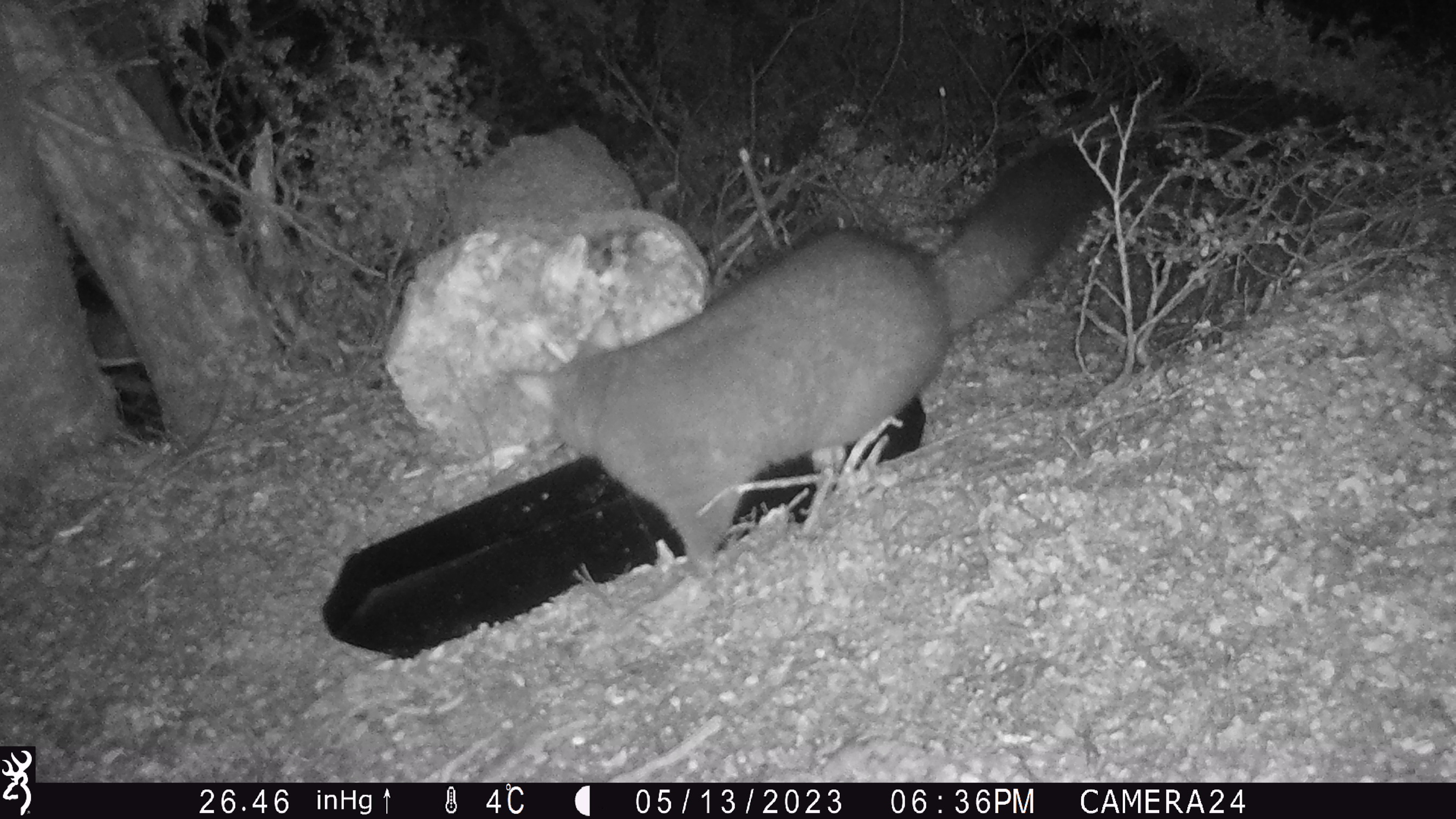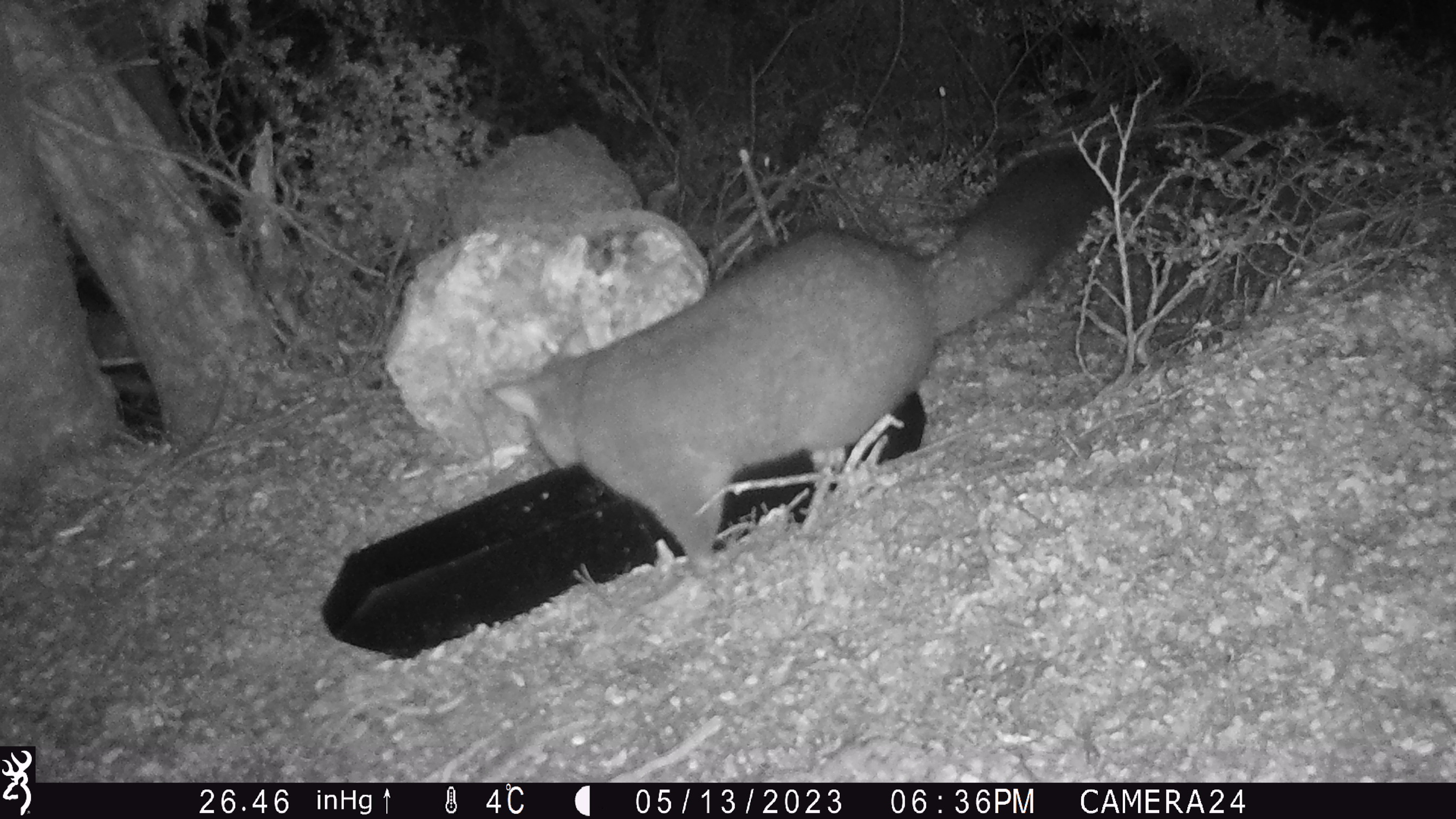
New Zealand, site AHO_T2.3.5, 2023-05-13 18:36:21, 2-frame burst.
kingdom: Animalia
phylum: Chordata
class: Mammalia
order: Carnivora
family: Mustelidae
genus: Mustela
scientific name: Mustela erminea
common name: stoat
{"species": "stoat (Mustela erminea)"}